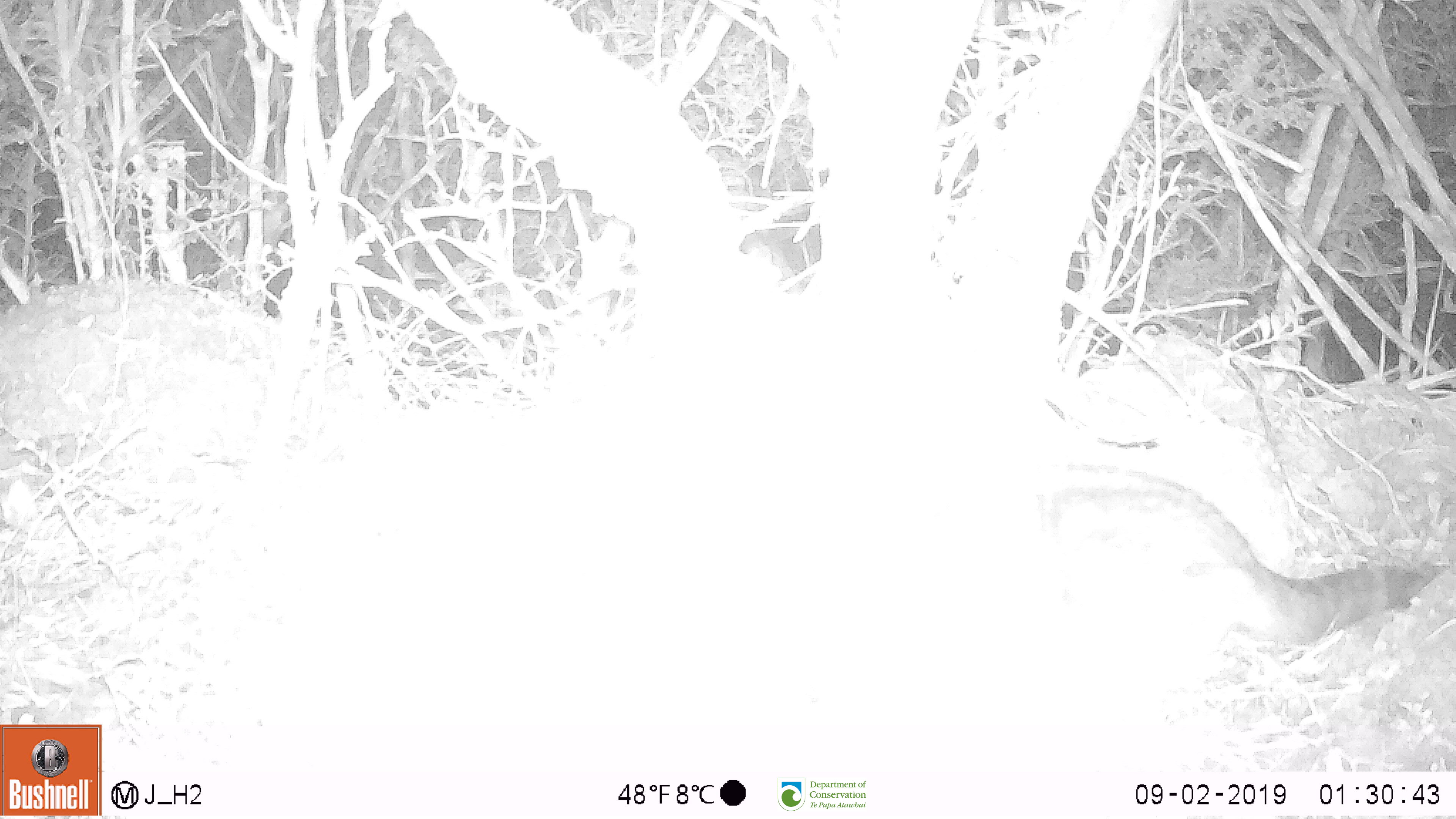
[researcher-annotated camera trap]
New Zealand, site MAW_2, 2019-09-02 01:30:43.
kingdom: Animalia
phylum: Chordata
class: Mammalia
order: Carnivora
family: Felidae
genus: Felis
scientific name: Felis catus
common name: domestic cat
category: cat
Cat (domestic cat) (Felis catus).